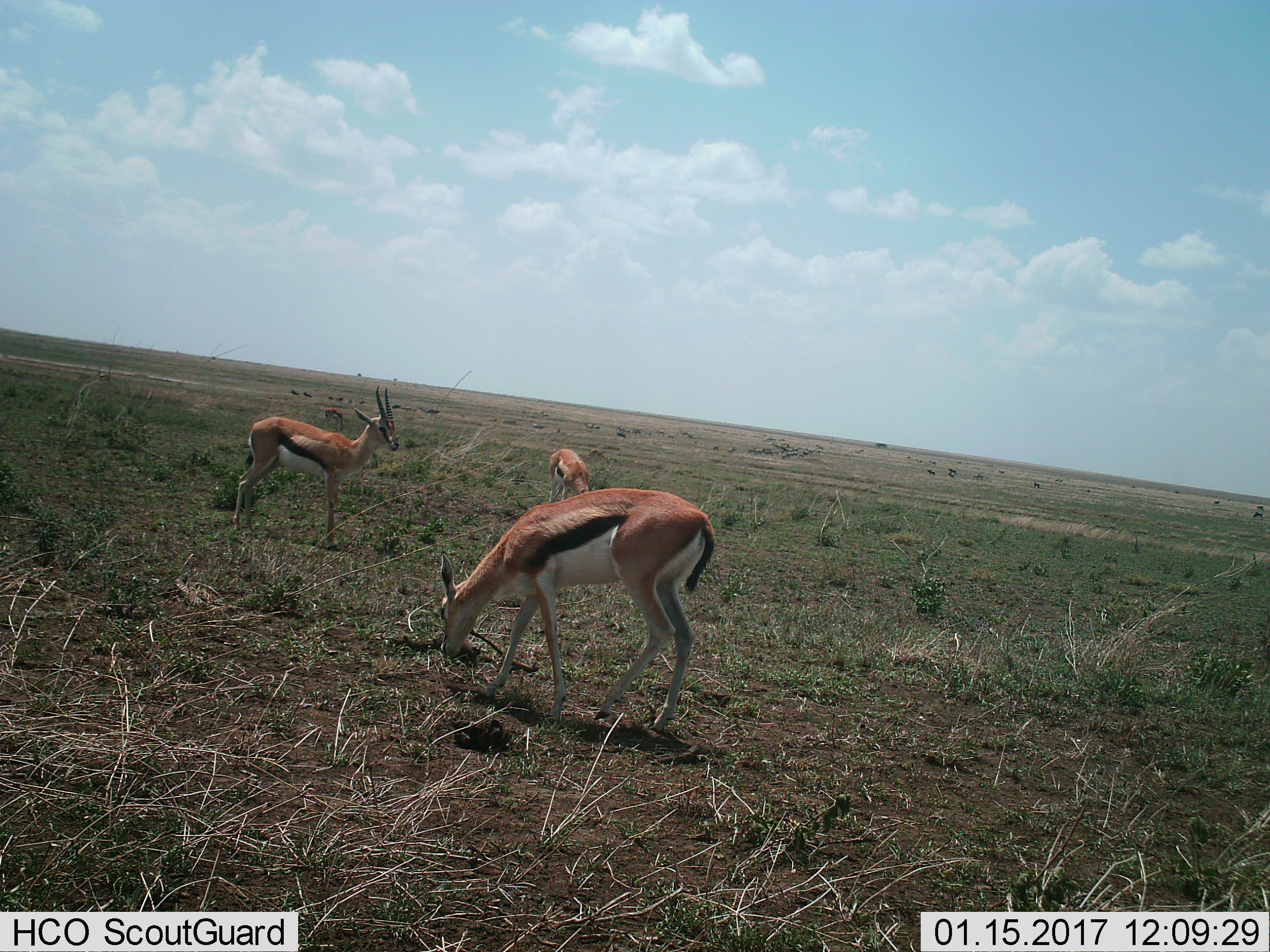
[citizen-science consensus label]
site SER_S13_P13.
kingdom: Animalia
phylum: Chordata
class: Mammalia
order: Artiodactyla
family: Bovidae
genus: Eudorcas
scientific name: Eudorcas thomsonii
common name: thomson's gazelle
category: gazellethomsons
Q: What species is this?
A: Gazellethomsons (thomson's gazelle) (Eudorcas thomsonii).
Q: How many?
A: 3.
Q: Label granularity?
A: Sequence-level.